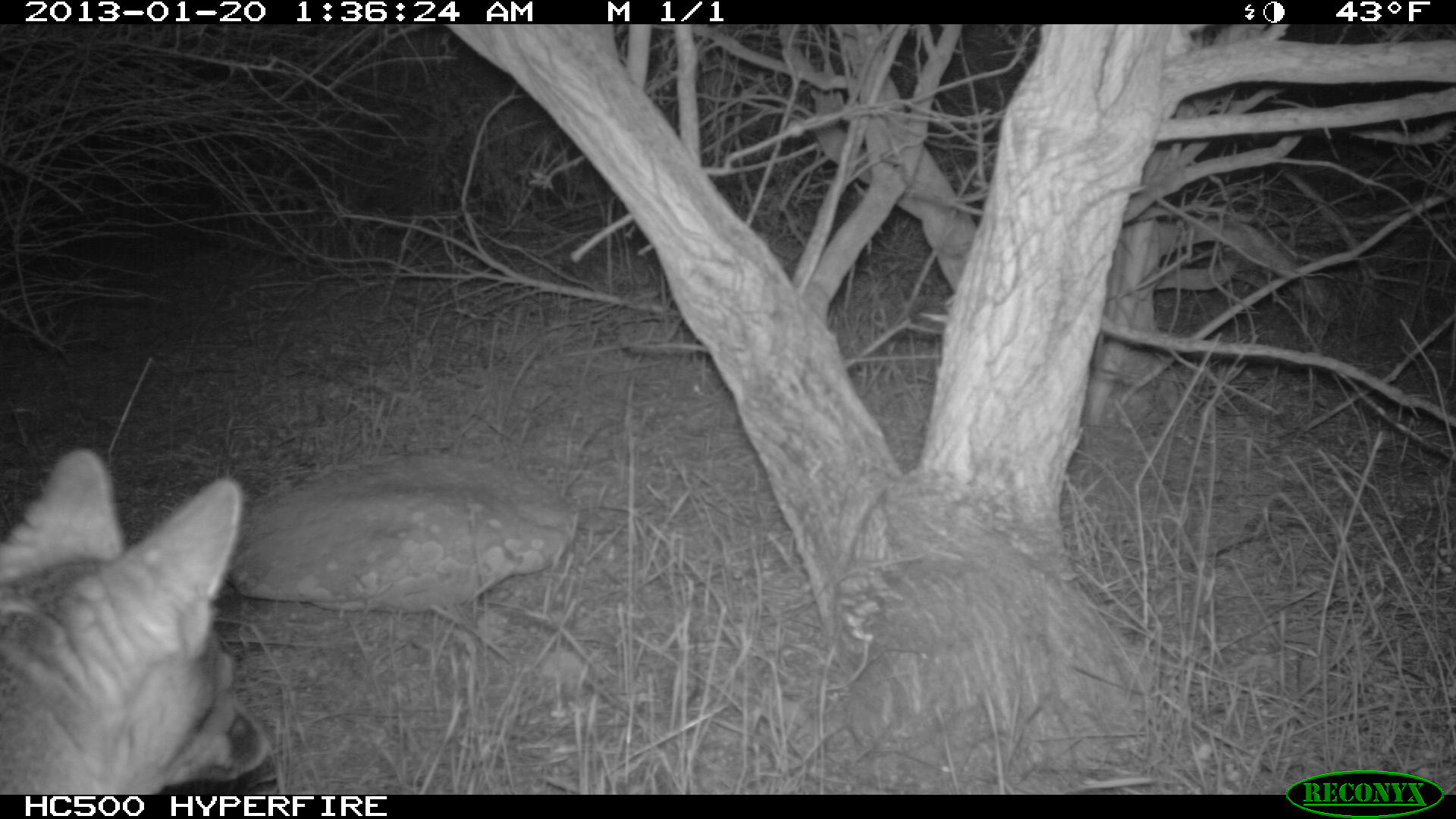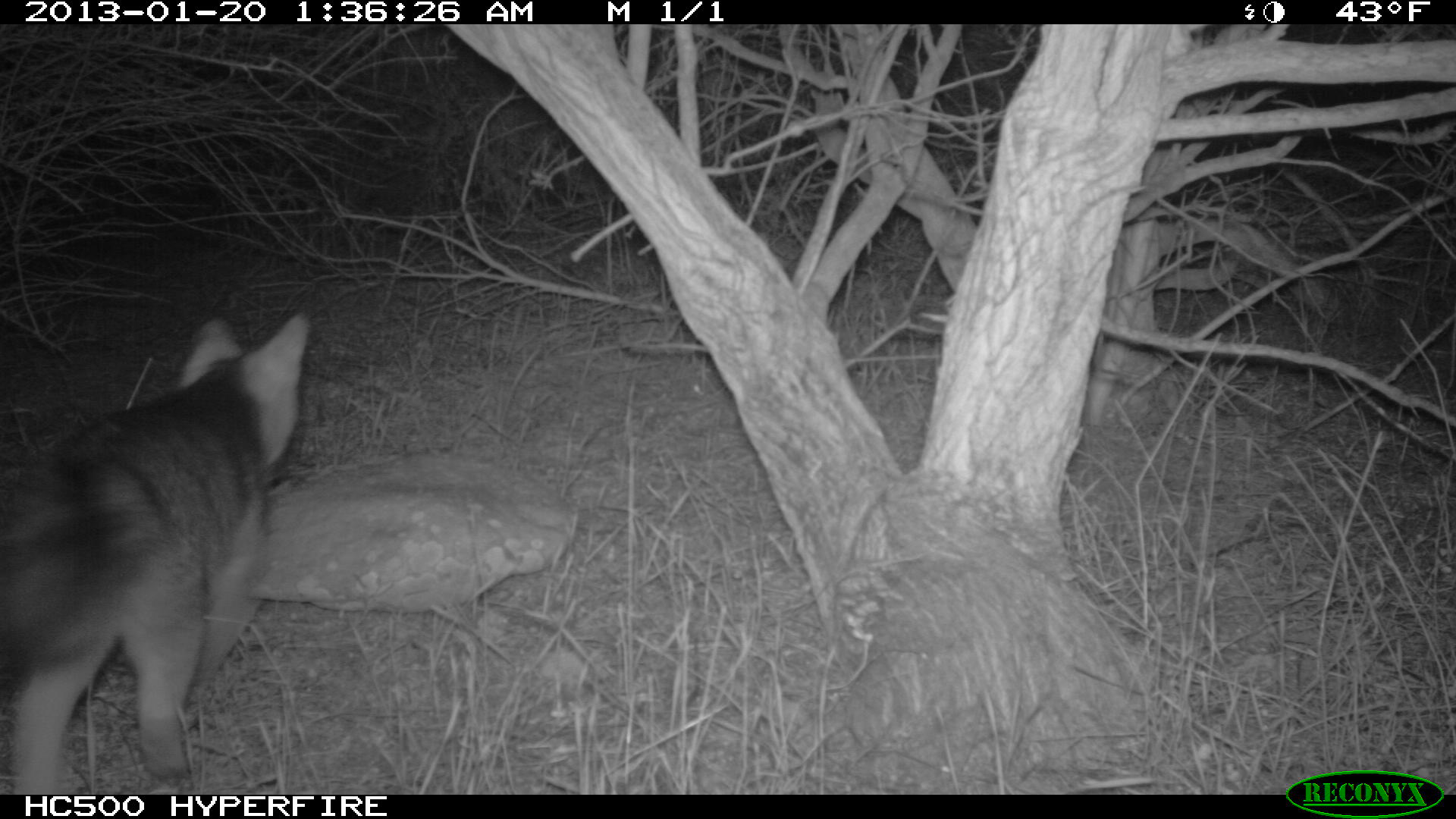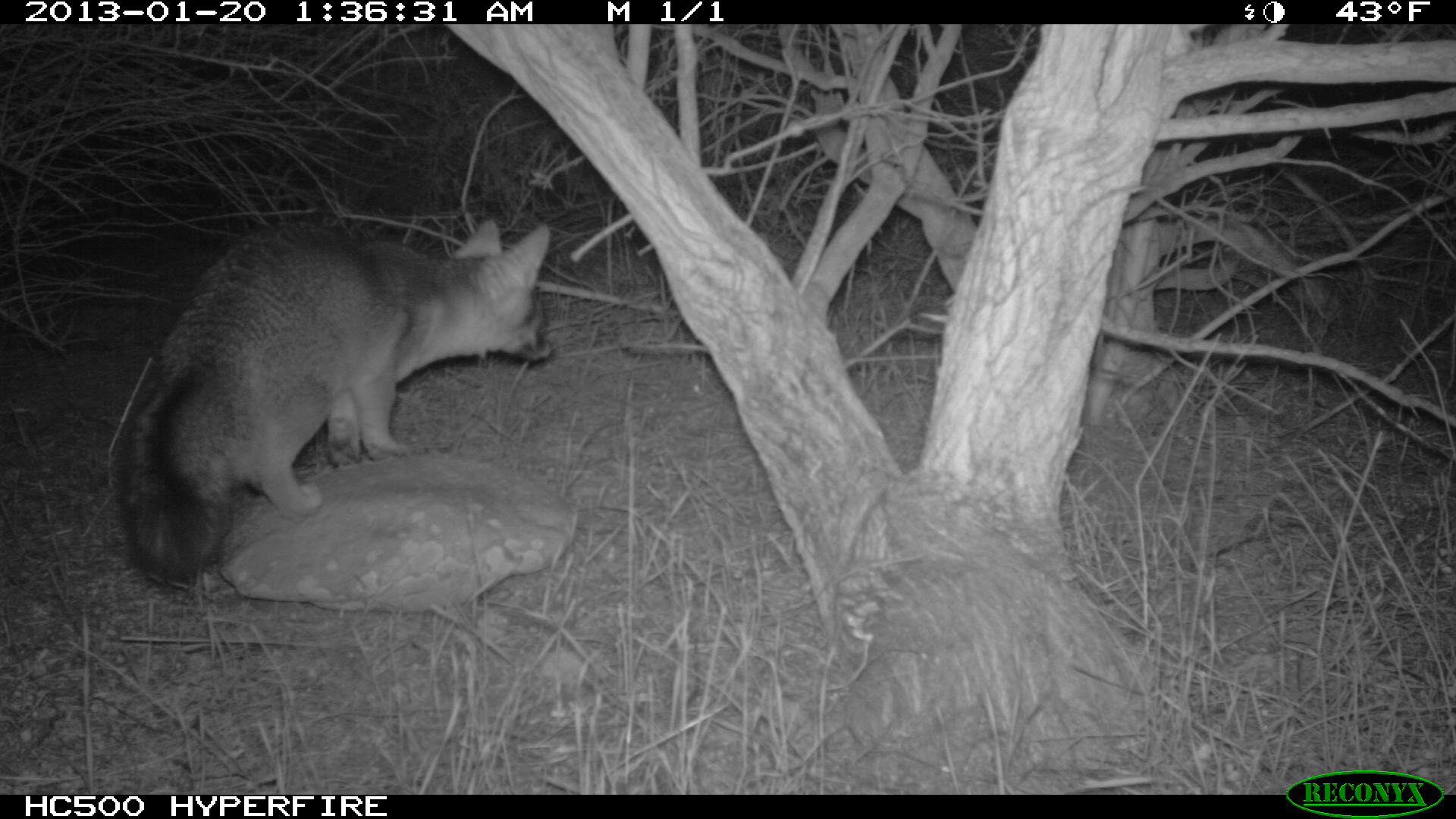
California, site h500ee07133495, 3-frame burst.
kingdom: Animalia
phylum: Chordata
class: Mammalia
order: Carnivora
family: Canidae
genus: Urocyon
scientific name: Urocyon littoralis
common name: island fox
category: fox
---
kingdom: Animalia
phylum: Chordata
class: Aves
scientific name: Aves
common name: bird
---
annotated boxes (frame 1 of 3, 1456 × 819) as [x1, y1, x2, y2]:
fox: [0, 447, 277, 792]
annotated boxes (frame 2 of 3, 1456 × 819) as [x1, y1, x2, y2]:
bird: [0, 314, 312, 792]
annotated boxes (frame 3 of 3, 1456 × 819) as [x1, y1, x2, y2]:
fox: [112, 215, 553, 590]